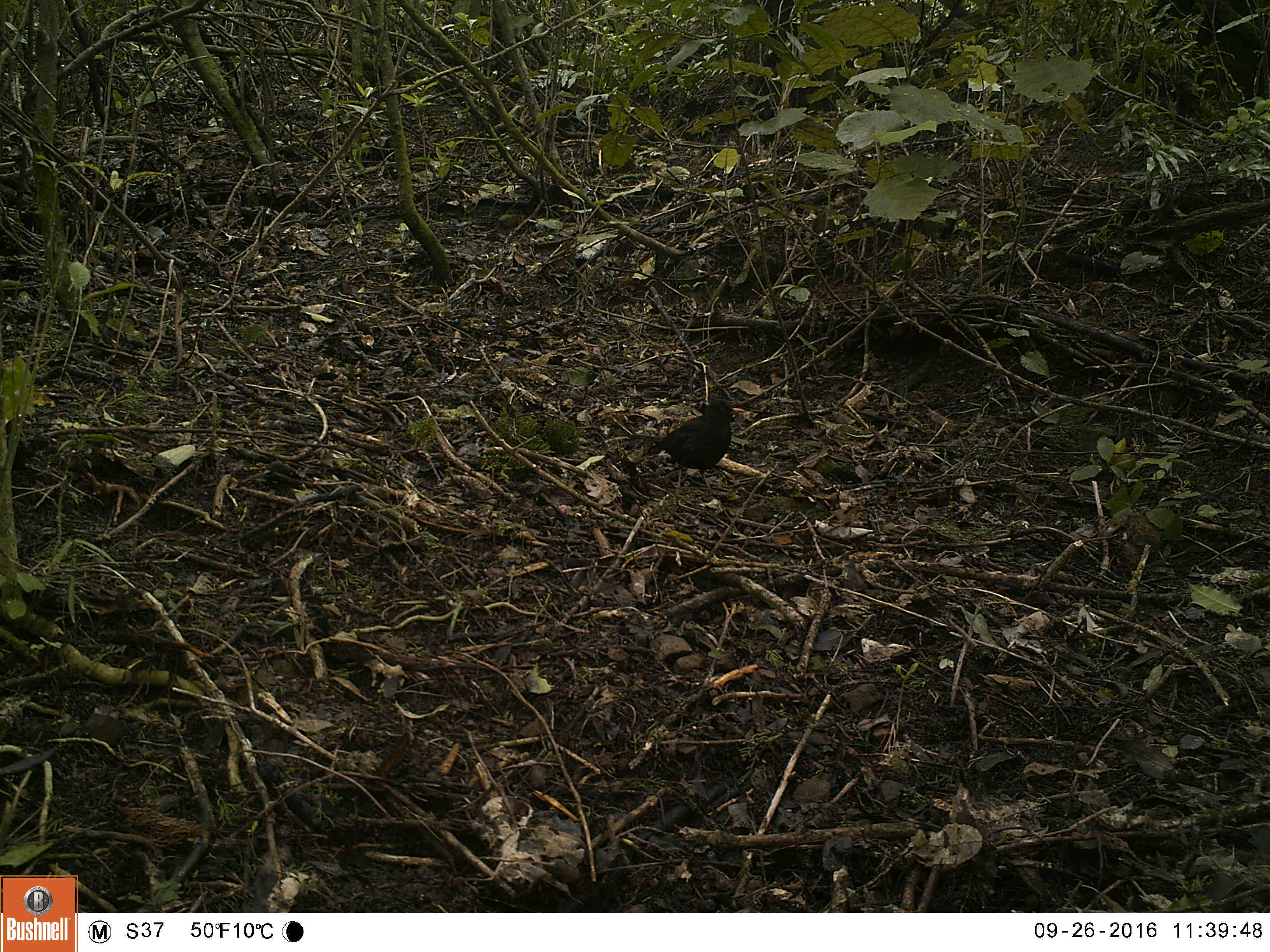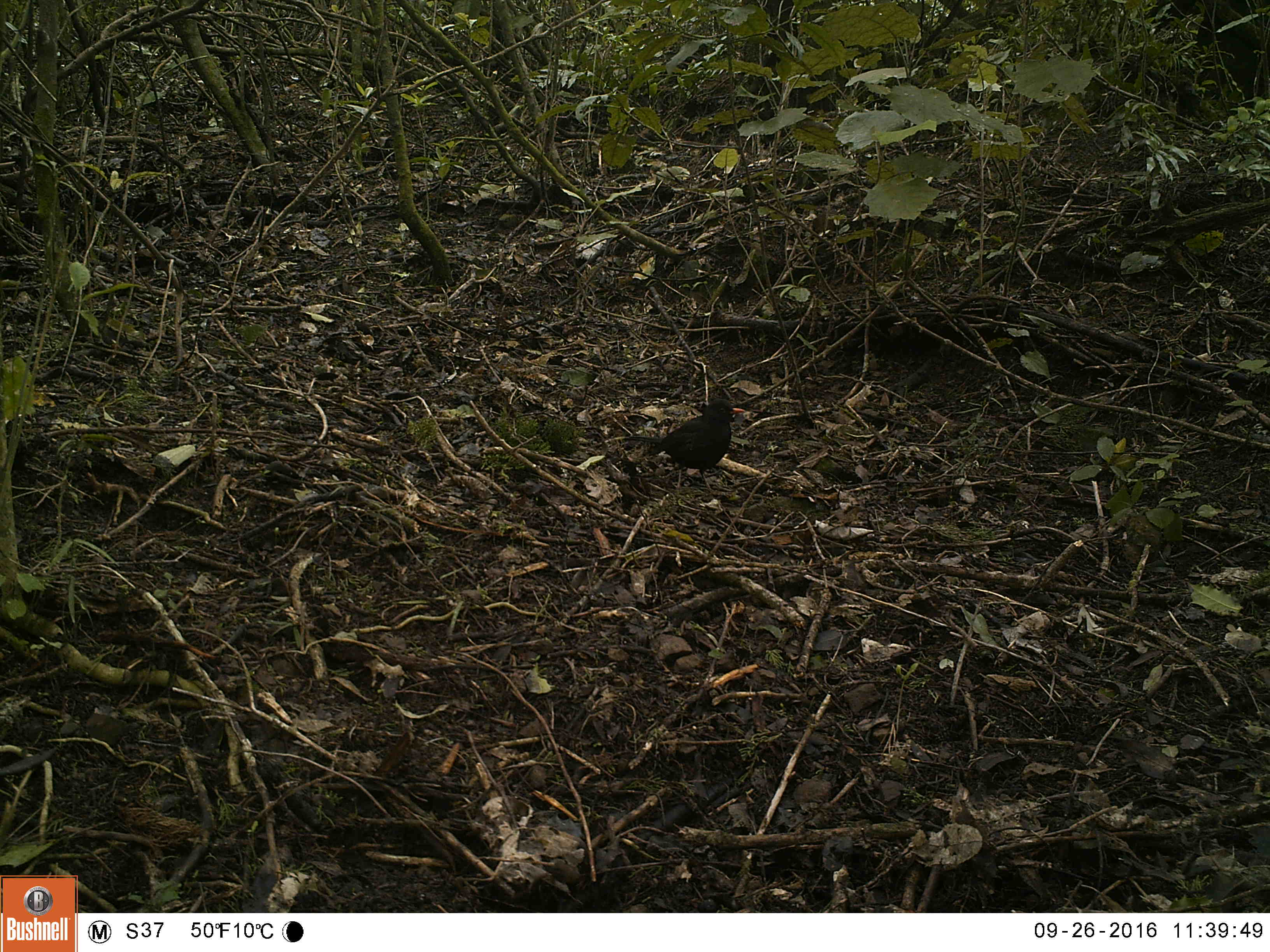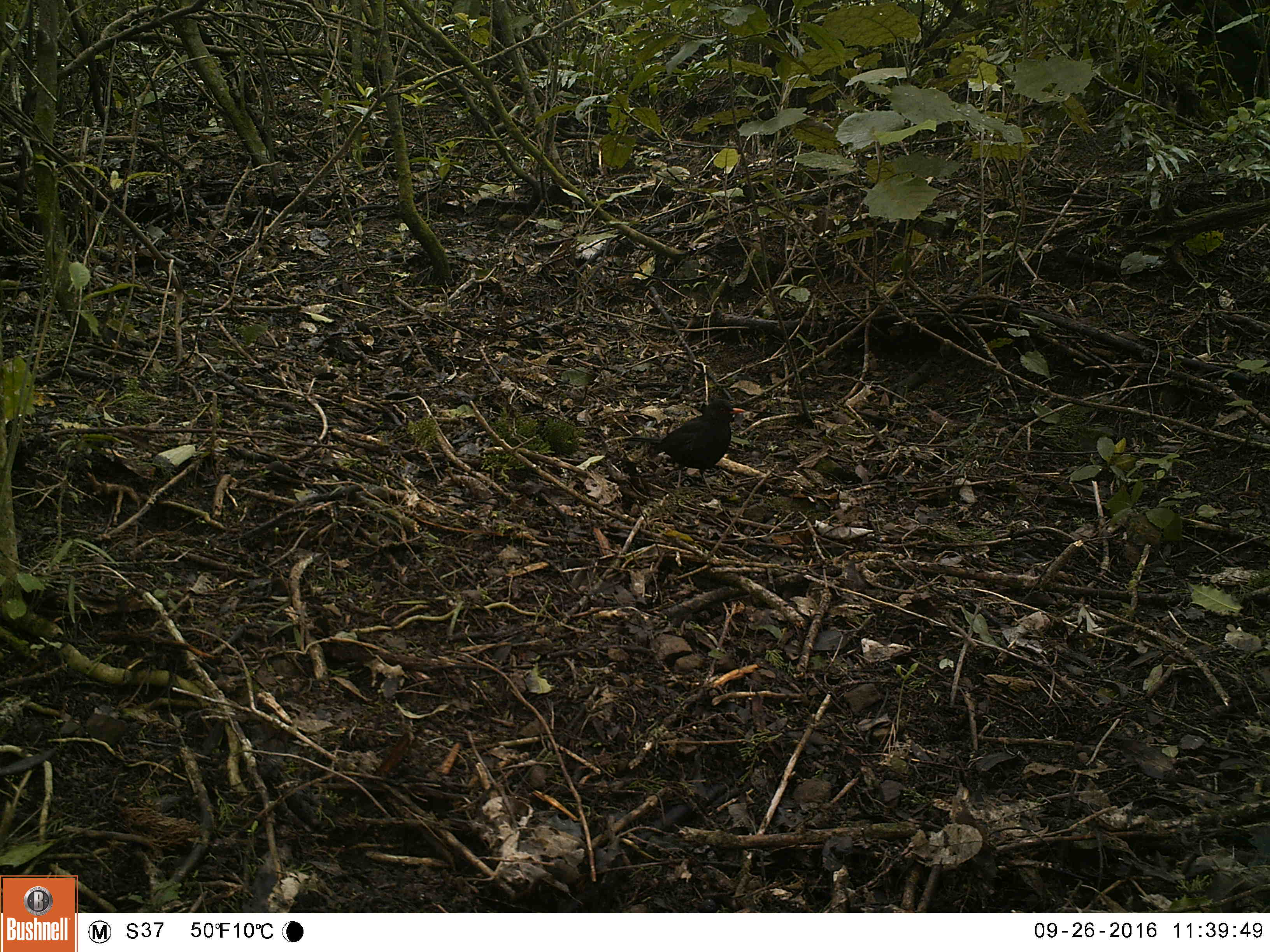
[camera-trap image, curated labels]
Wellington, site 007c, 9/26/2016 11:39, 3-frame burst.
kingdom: Animalia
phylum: Chordata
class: Aves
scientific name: Aves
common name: bird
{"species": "bird (Aves)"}